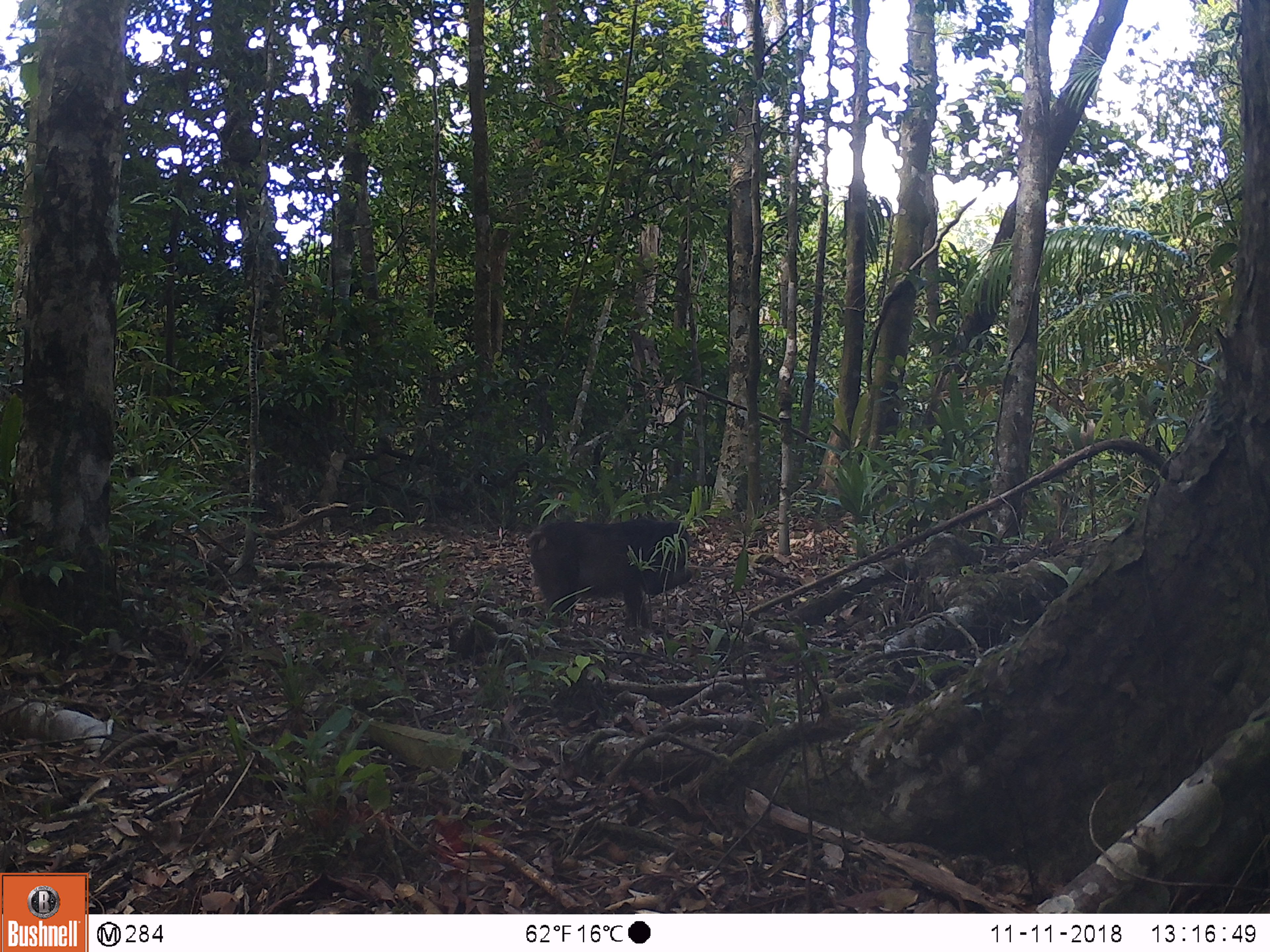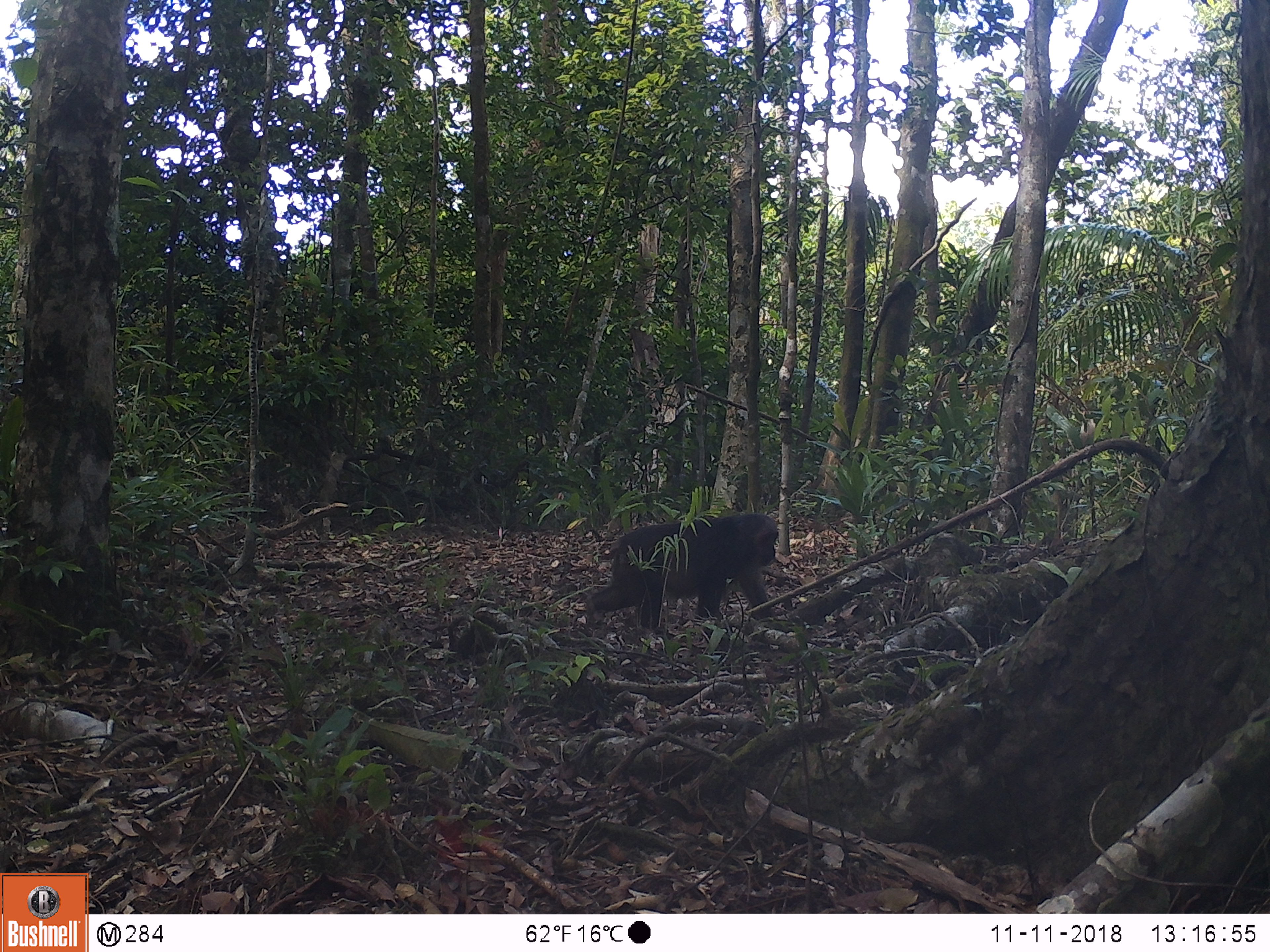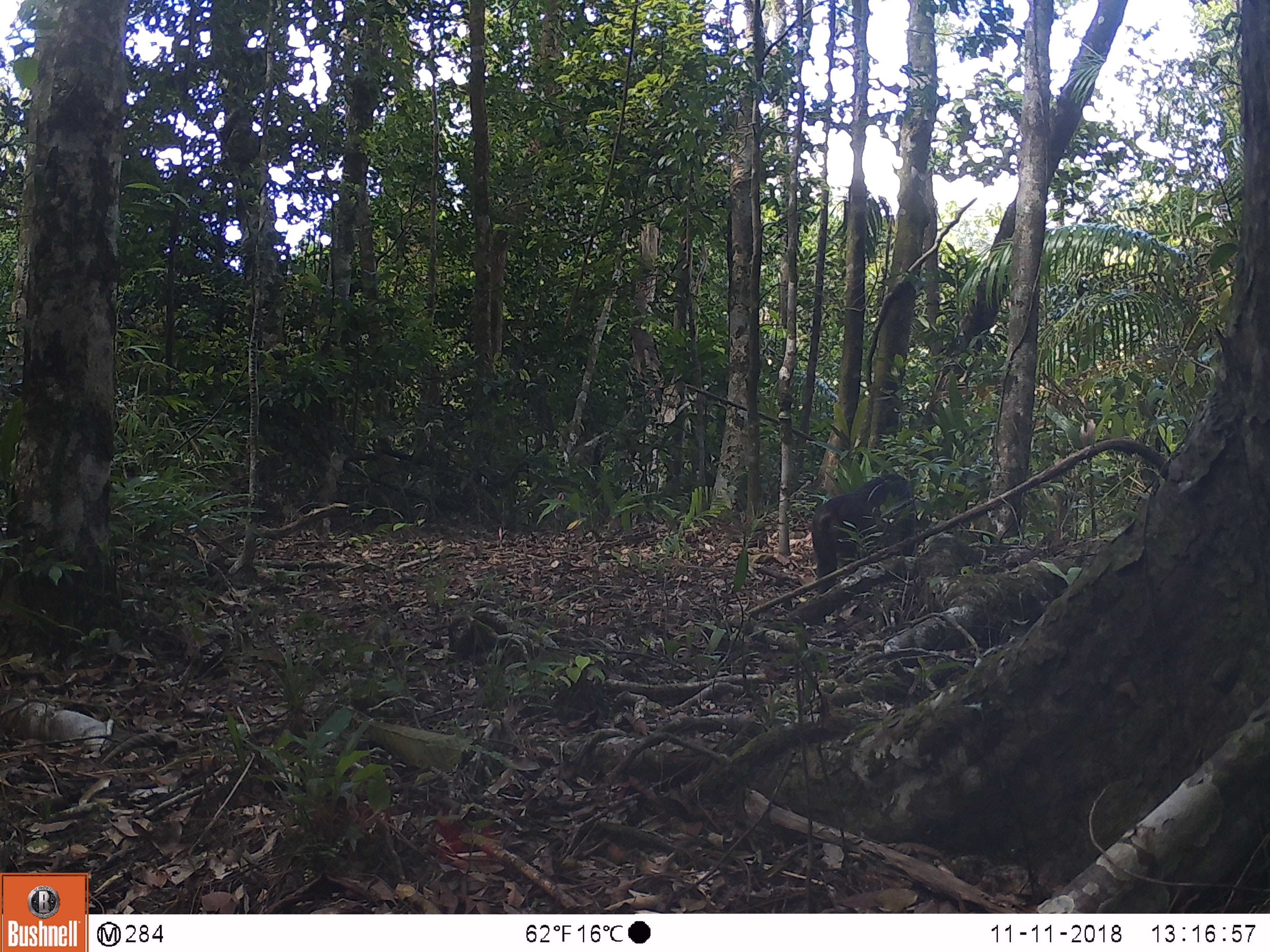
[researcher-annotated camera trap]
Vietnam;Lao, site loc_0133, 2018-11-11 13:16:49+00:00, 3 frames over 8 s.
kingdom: Animalia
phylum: Chordata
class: Mammalia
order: Primates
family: Cercopithecidae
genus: Macaca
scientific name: Macaca arctoides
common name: stump-tailed macaque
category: stump tailed macaque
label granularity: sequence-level